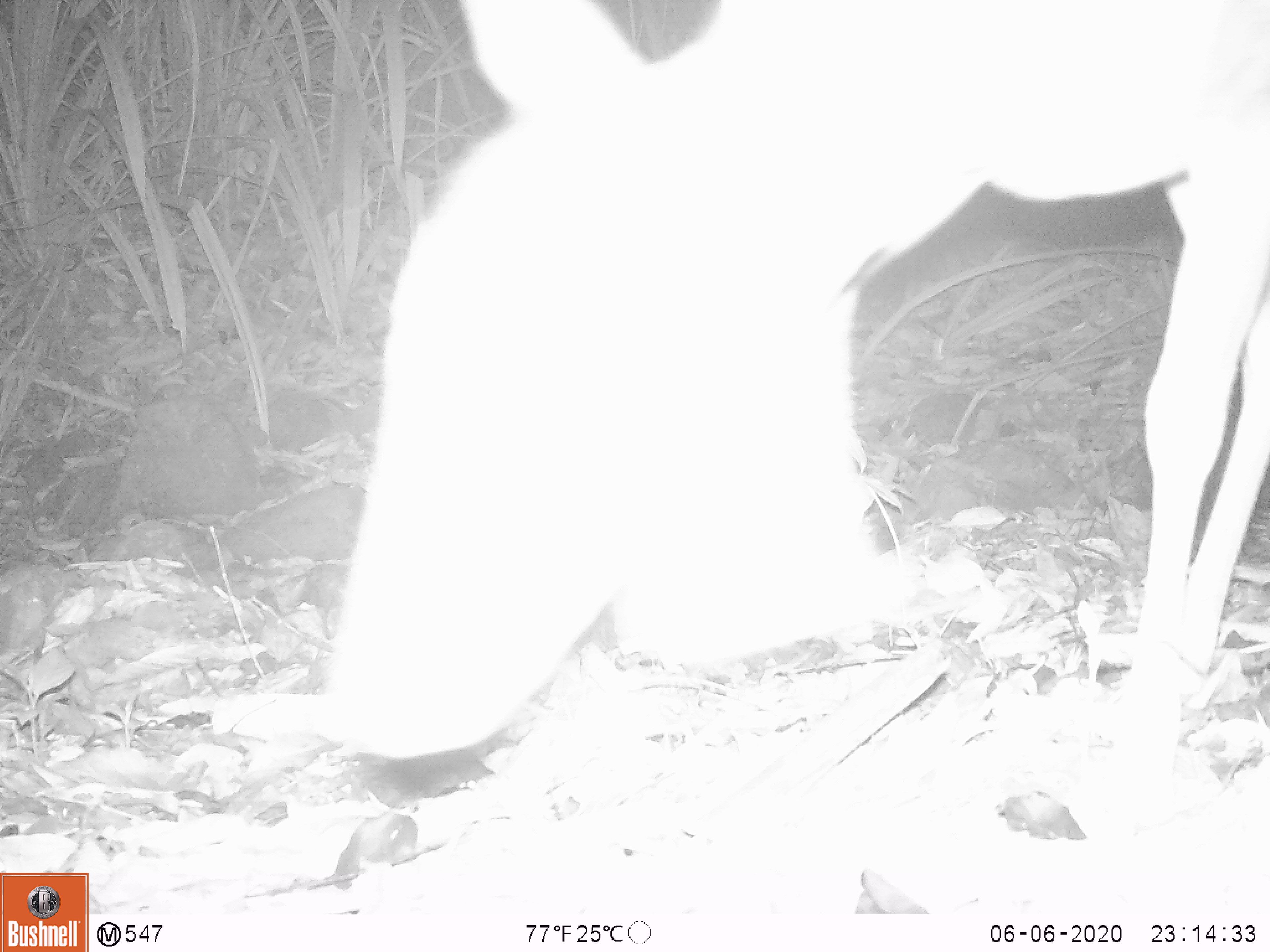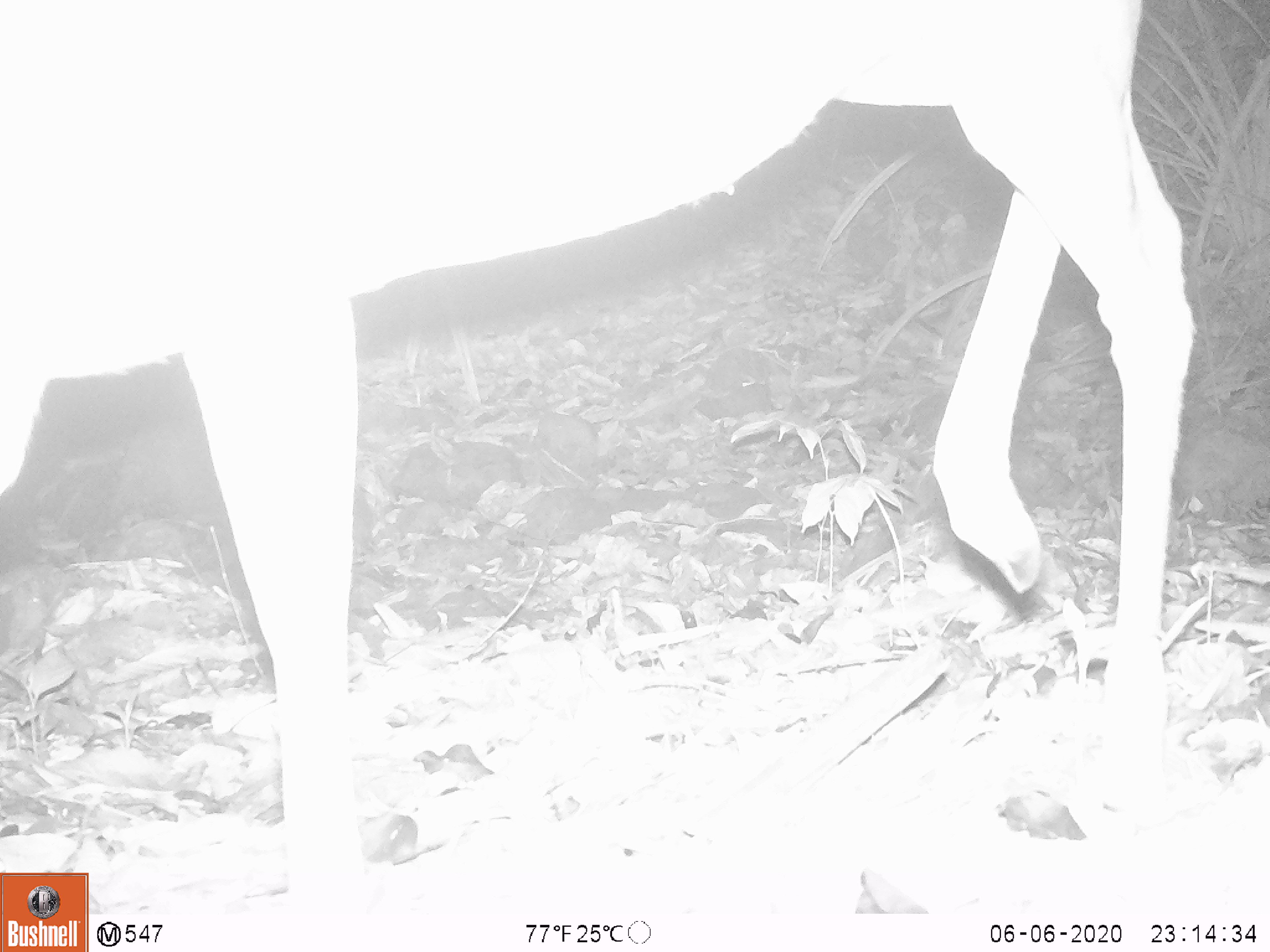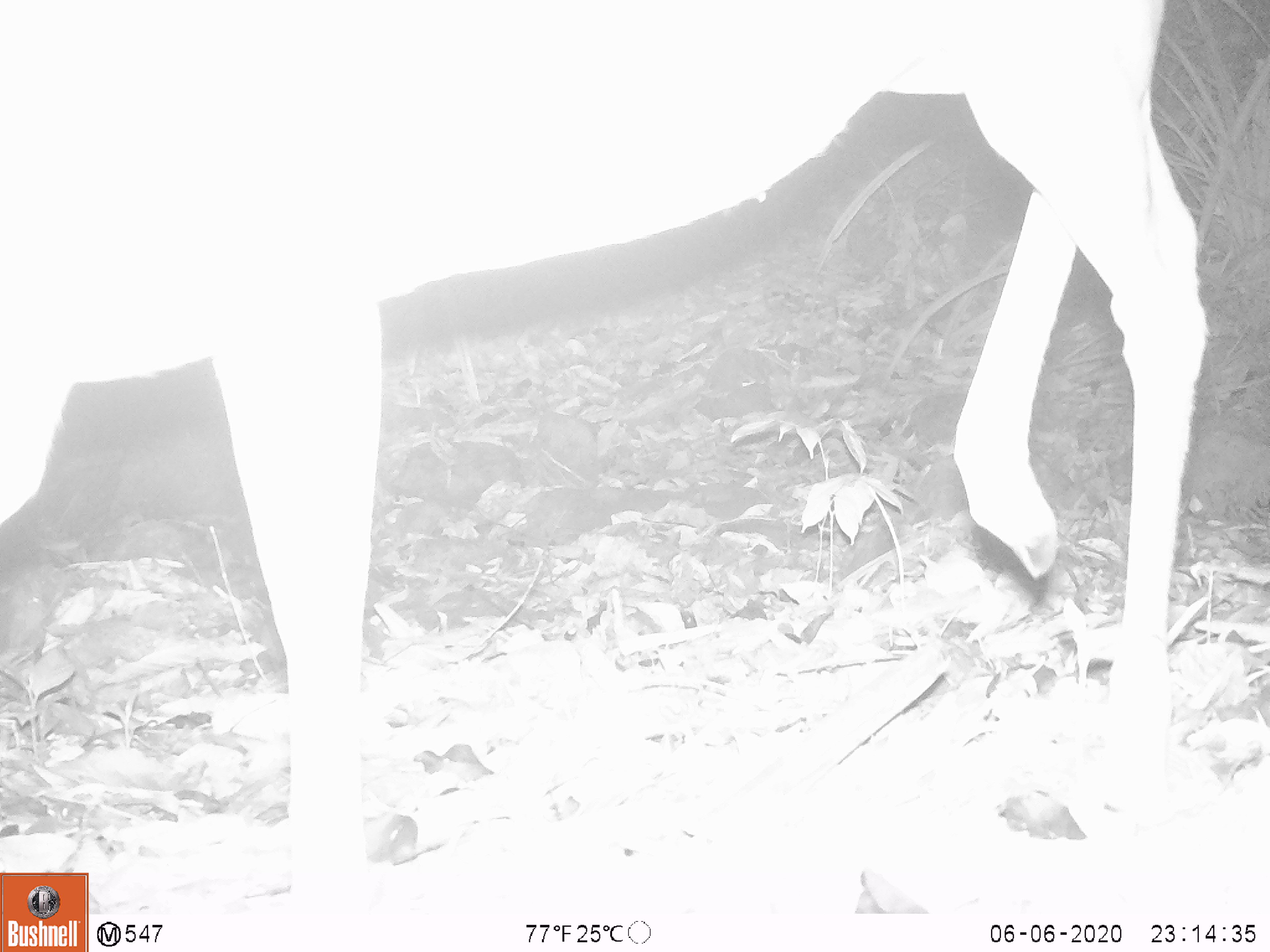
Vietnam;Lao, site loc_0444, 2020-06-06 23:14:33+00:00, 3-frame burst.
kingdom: Animalia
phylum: Chordata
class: Mammalia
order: Artiodactyla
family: Cervidae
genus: Muntiacus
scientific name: Muntiacus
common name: muntjacs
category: unidentified muntjac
Unidentified muntjac (muntjacs) (Muntiacus). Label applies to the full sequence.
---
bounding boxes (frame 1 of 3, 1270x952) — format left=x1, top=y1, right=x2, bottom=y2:
unidentified muntjac: left=309, top=0, right=1268, bottom=823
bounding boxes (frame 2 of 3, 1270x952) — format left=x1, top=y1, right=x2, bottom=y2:
unidentified muntjac: left=0, top=0, right=1197, bottom=906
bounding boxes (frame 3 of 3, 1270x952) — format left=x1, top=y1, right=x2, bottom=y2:
unidentified muntjac: left=0, top=0, right=1211, bottom=916